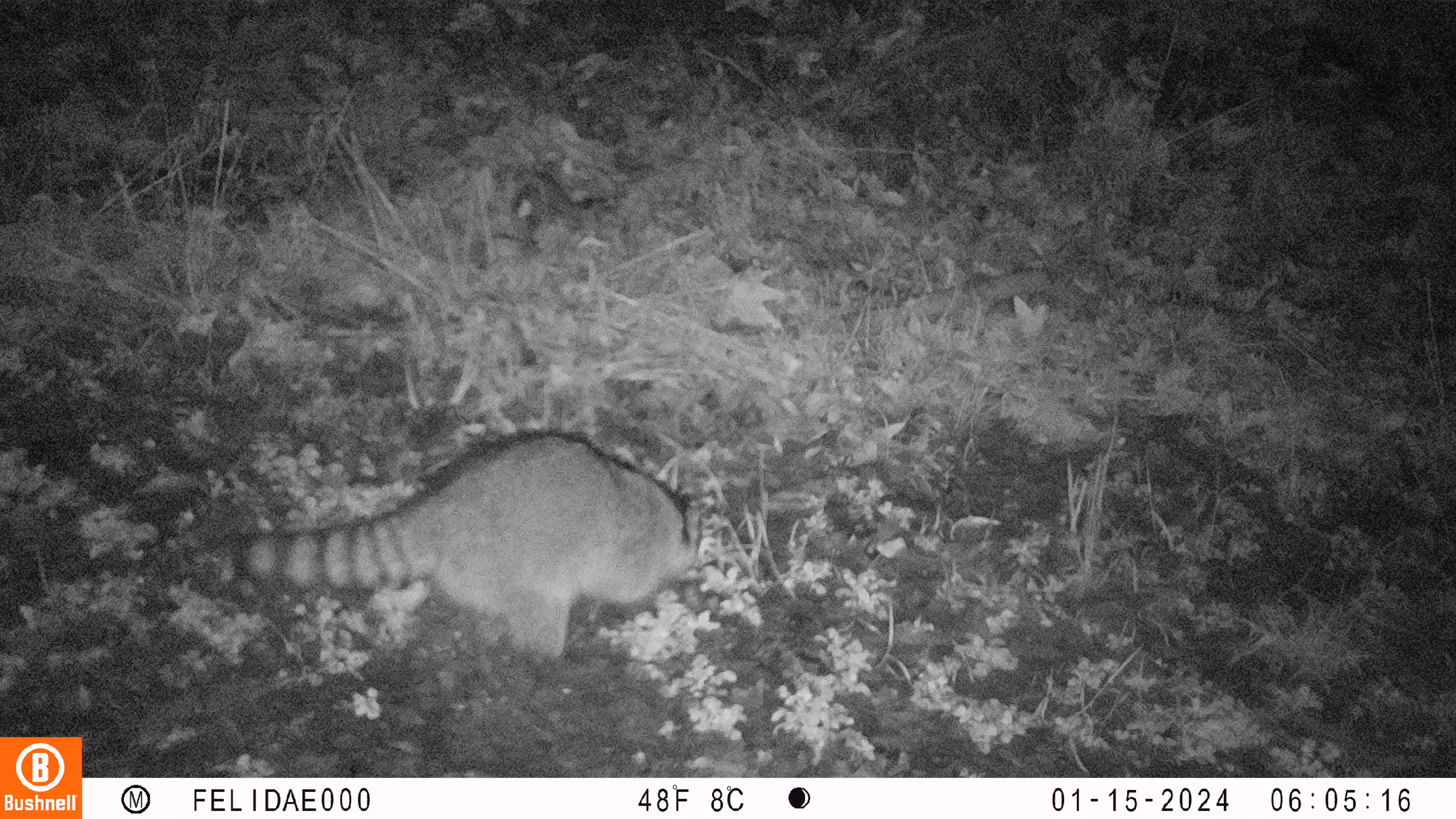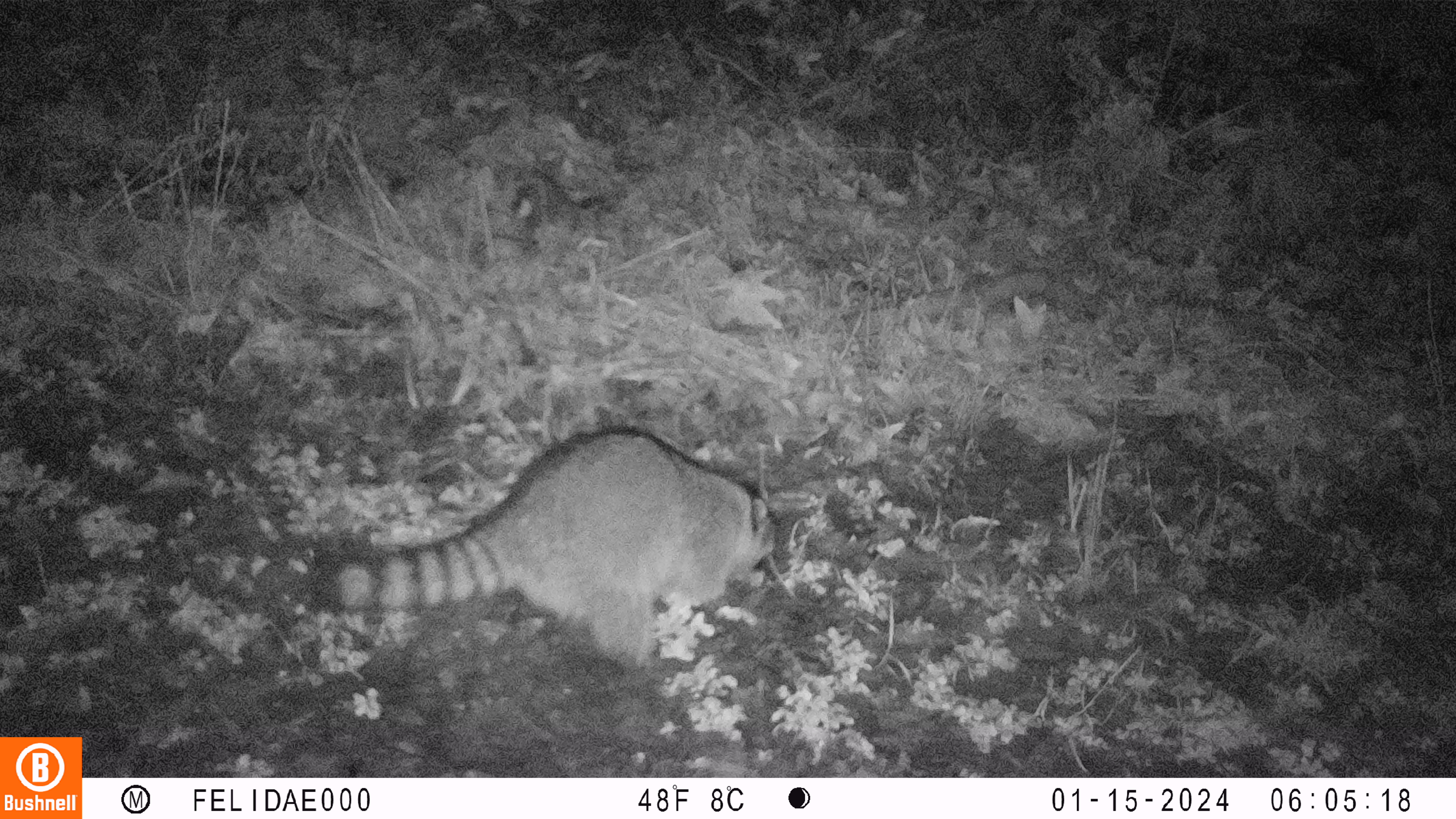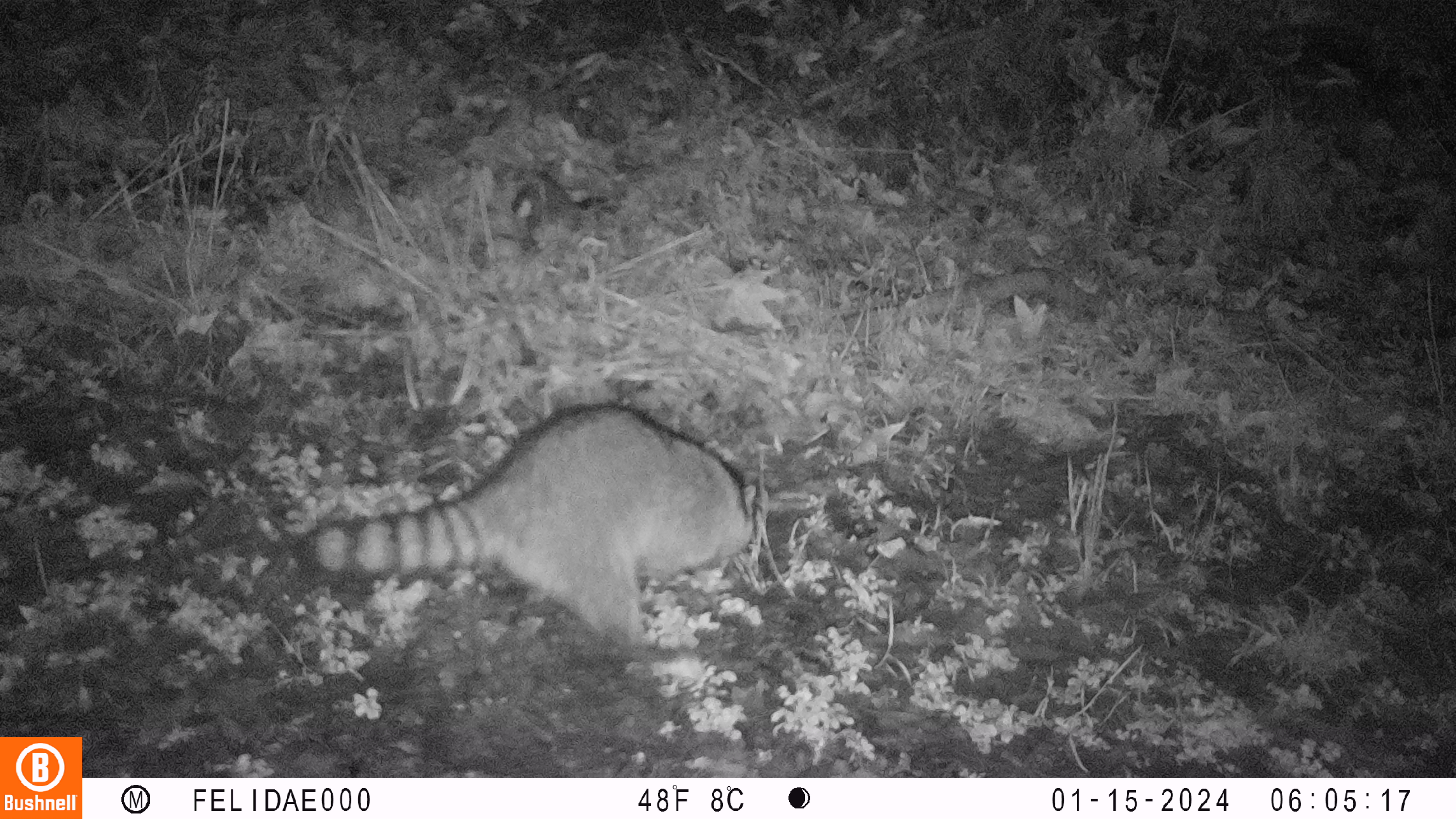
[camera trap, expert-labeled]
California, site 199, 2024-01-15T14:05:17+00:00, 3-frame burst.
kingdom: Animalia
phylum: Chordata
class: Mammalia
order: Carnivora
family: Procyonidae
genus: Procyon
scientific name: Procyon lotor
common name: raccoon